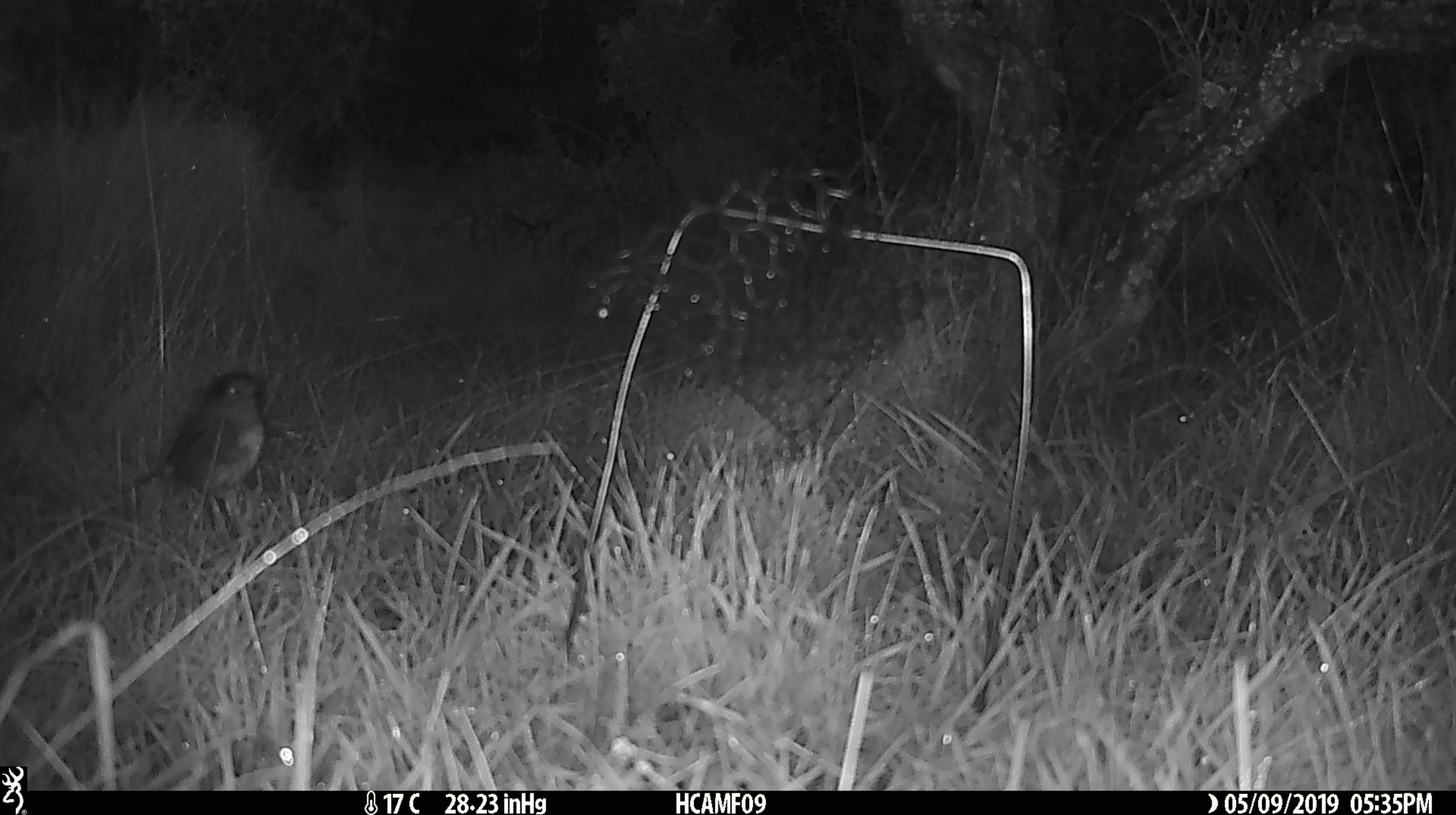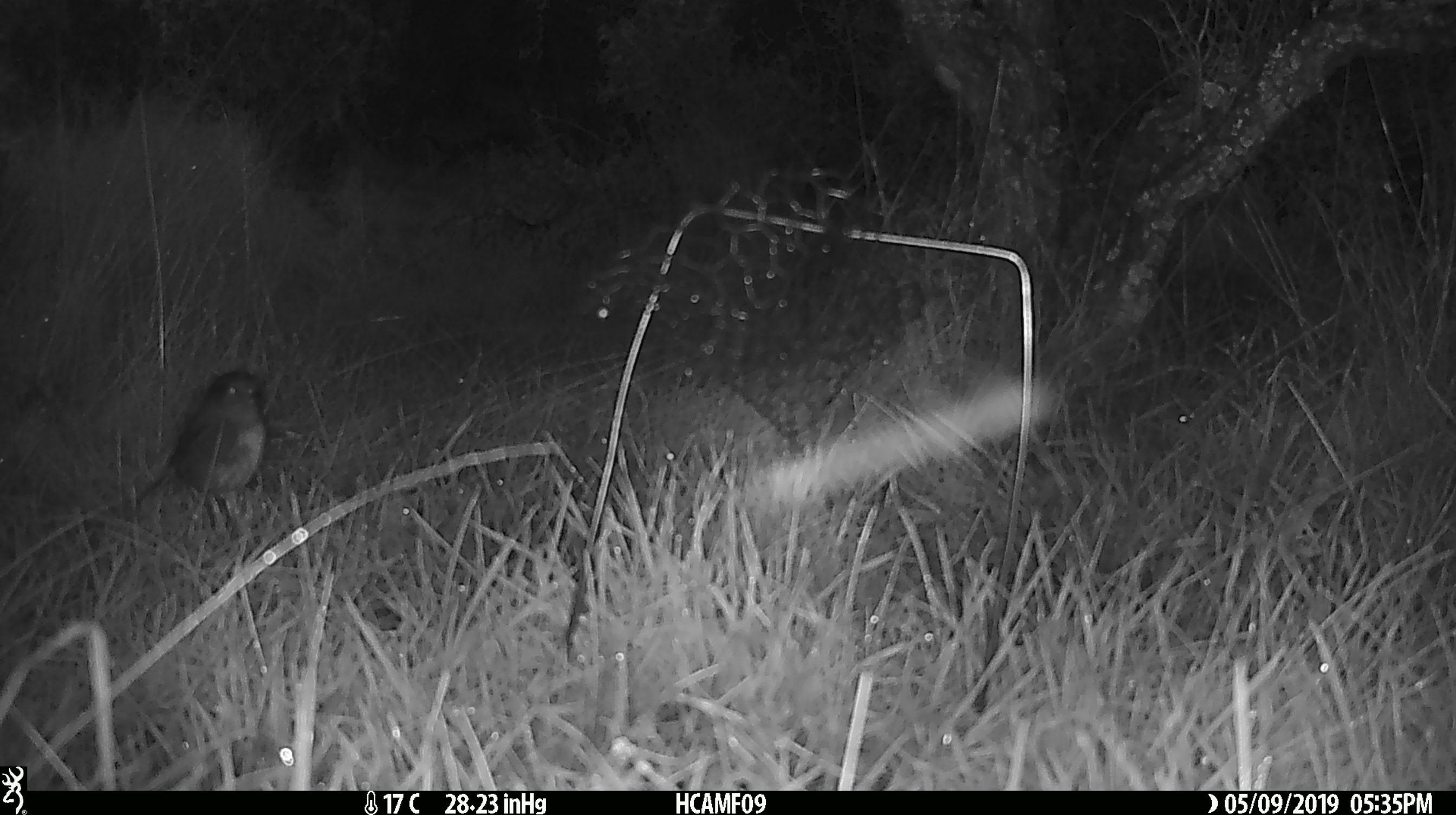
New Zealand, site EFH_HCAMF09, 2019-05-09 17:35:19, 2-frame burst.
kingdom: Animalia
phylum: Chordata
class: Aves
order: Passeriformes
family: Petroicidae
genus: Petroica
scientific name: Petroica australis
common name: new zealand robin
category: robin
Robin (new zealand robin) (Petroica australis).